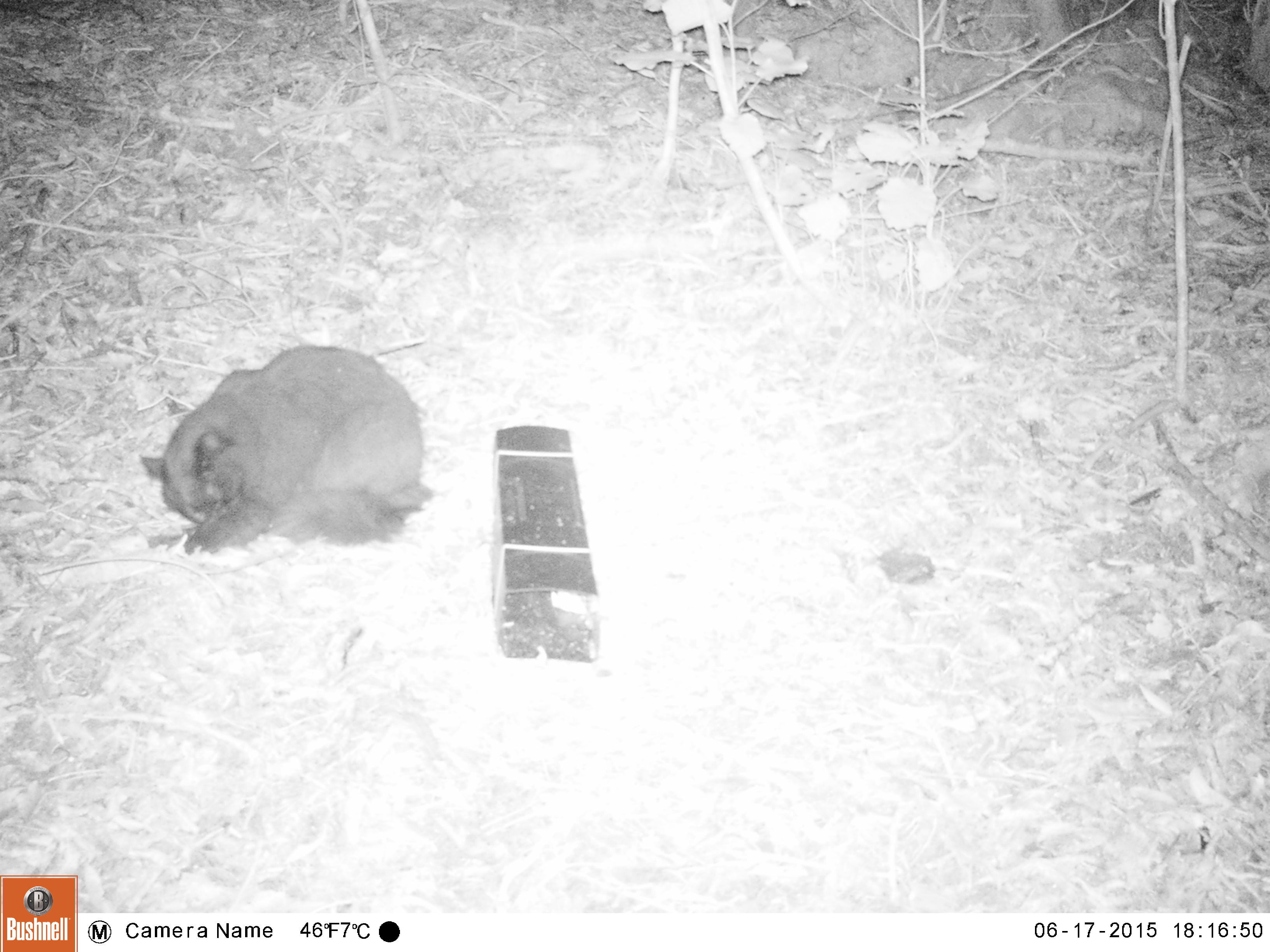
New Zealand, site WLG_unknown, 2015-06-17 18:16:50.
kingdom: Animalia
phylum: Chordata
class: Mammalia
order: Carnivora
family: Felidae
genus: Felis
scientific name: Felis catus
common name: domestic cat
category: cat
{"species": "cat (domestic cat) (Felis catus)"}